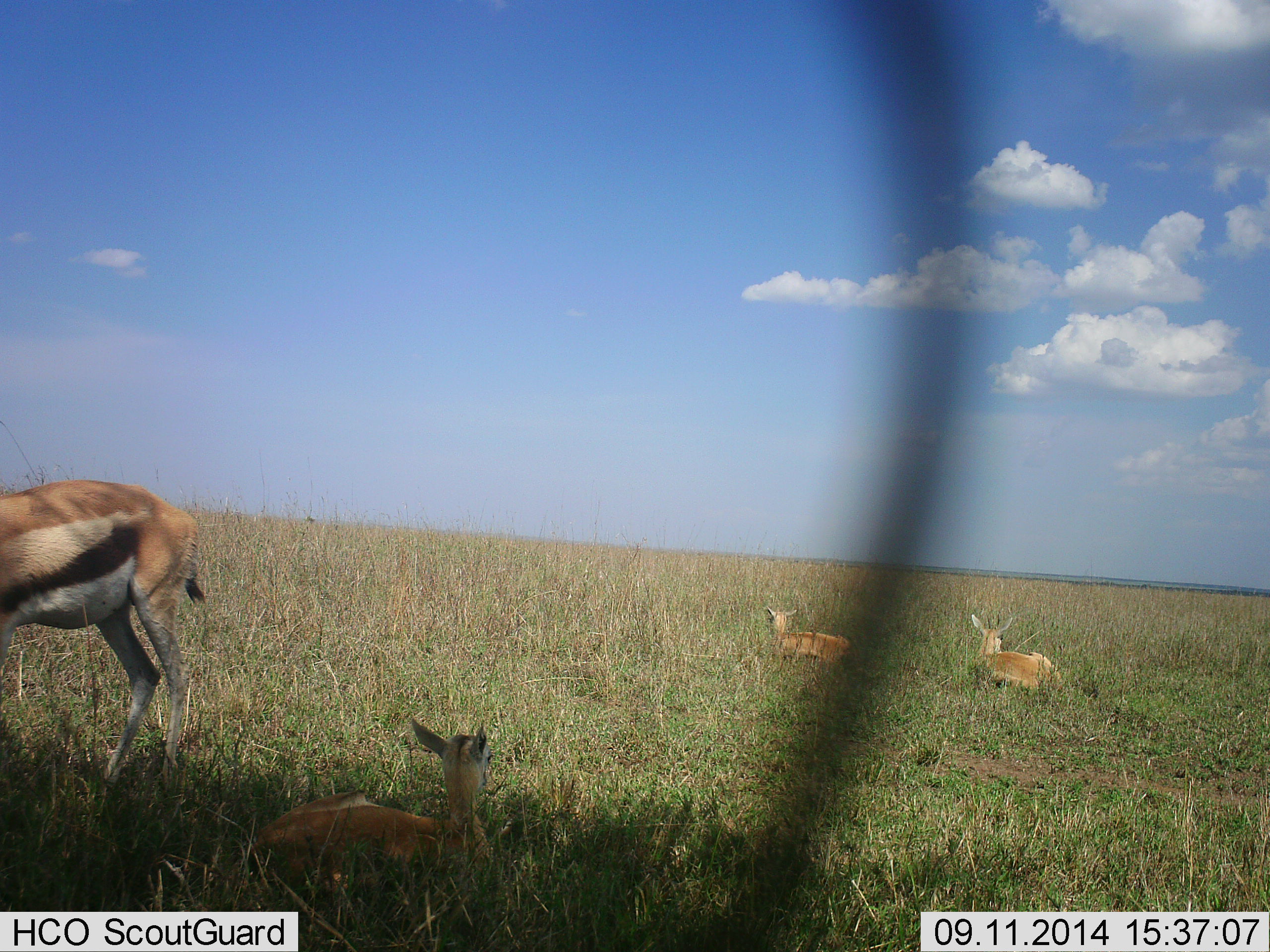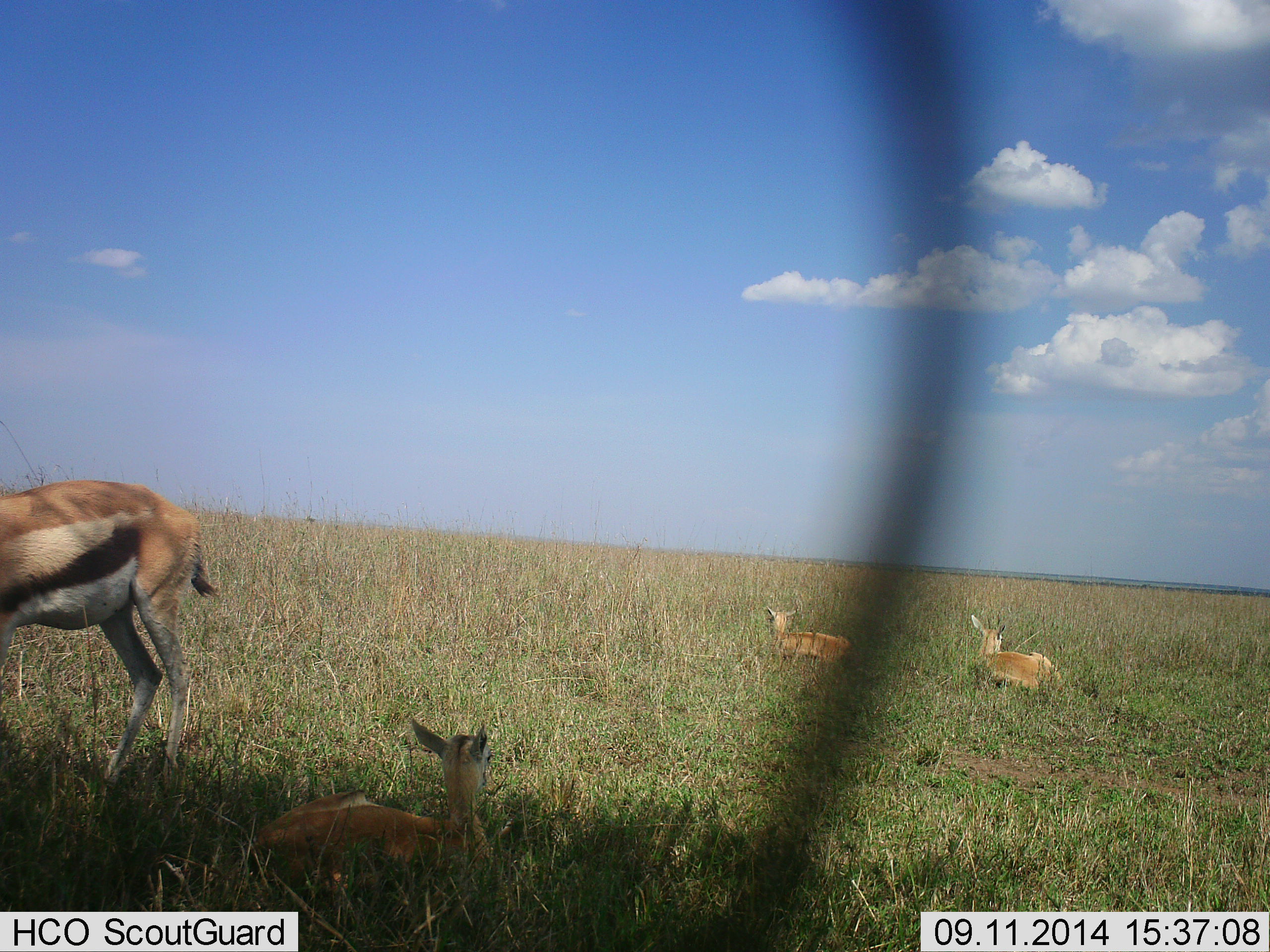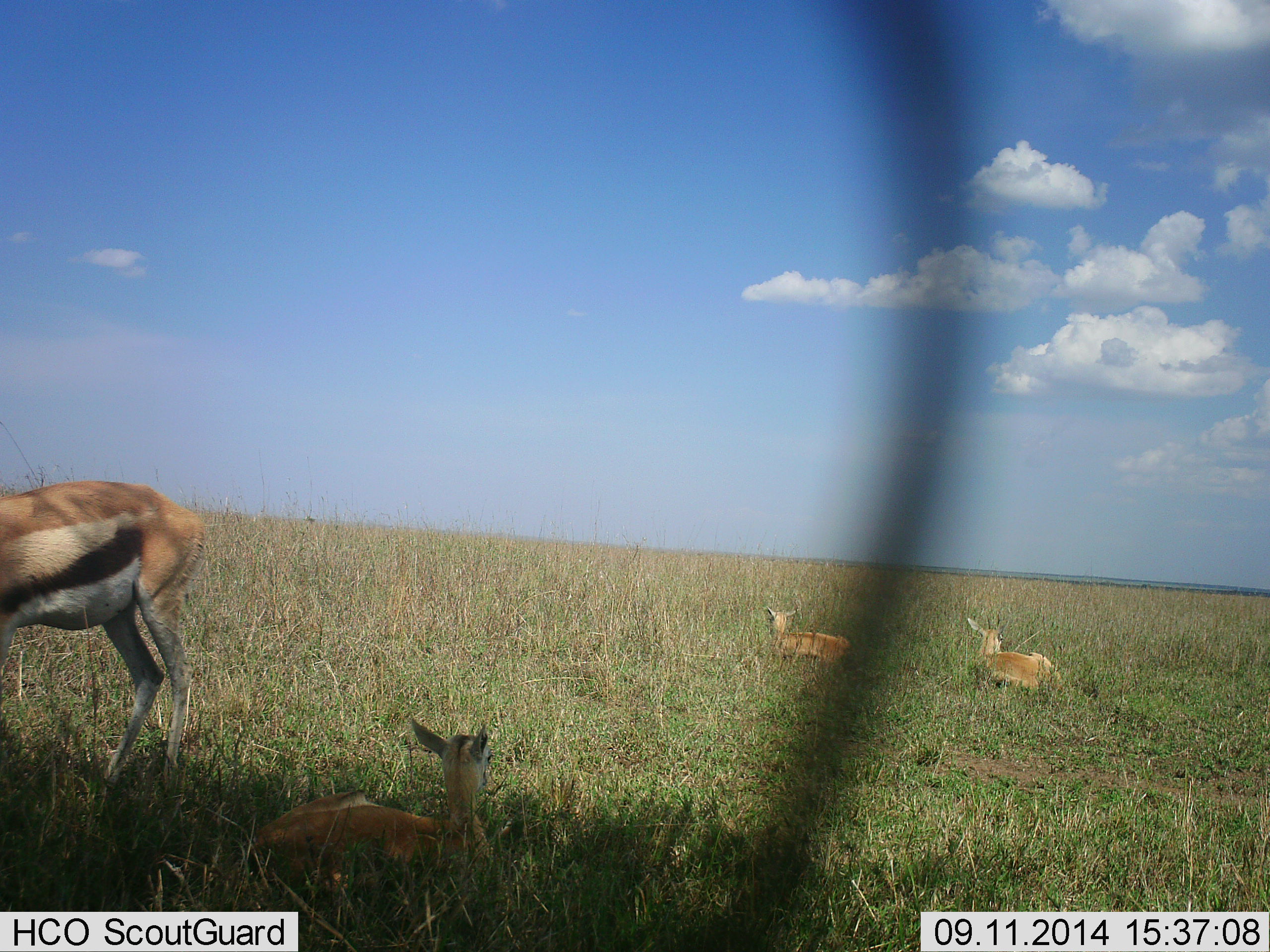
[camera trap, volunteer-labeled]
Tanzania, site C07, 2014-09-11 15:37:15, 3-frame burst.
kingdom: Animalia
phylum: Chordata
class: Mammalia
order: Artiodactyla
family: Bovidae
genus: Eudorcas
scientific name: Eudorcas thomsonii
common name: thomson's gazelle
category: gazellethomsons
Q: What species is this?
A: Gazellethomsons (thomson's gazelle) (Eudorcas thomsonii).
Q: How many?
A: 4.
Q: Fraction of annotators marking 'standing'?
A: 80%.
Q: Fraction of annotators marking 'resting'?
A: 93%.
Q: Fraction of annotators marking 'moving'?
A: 0%.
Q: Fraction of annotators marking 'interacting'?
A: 0%.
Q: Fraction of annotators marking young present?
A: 40%.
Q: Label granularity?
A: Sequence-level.